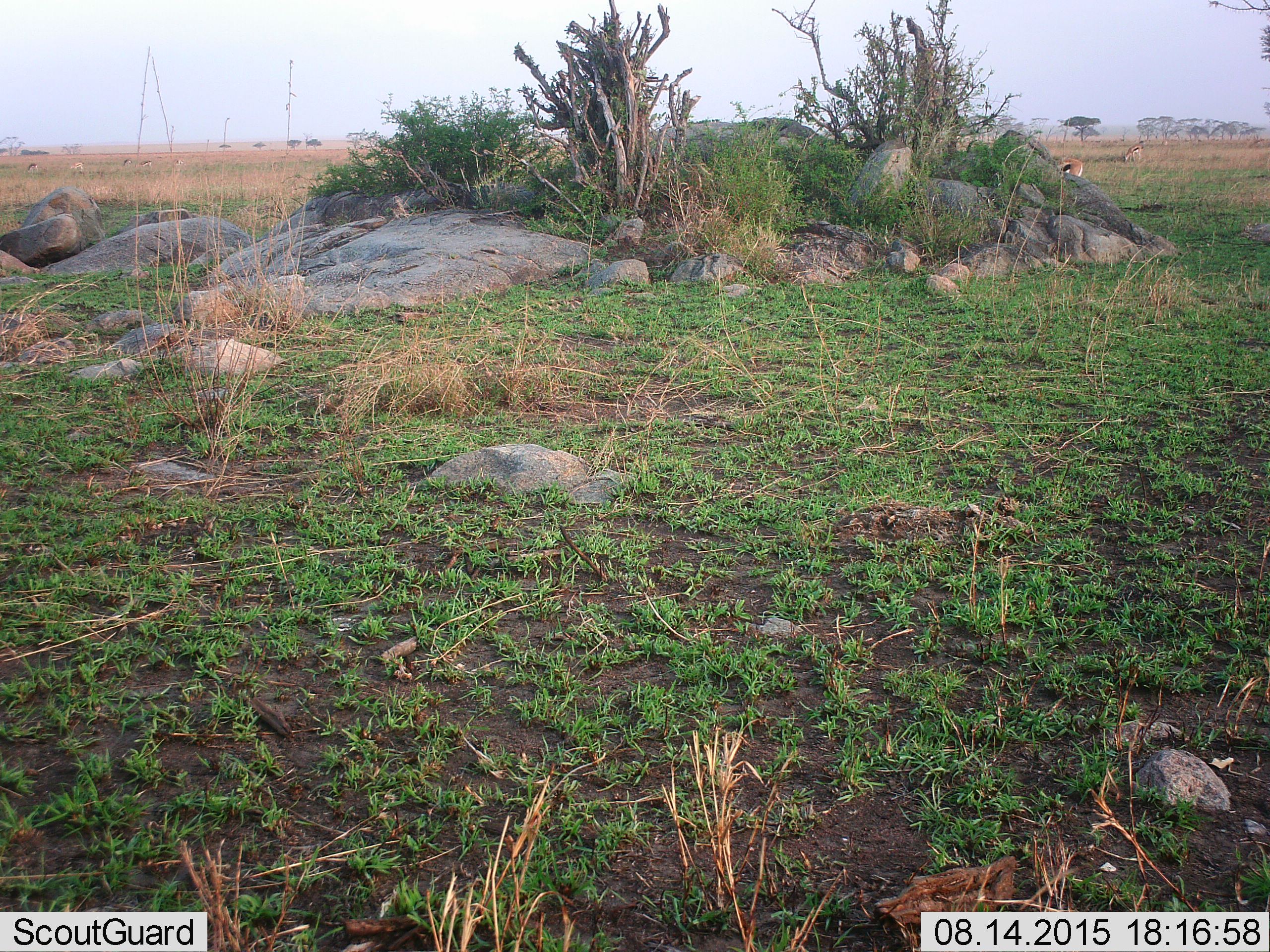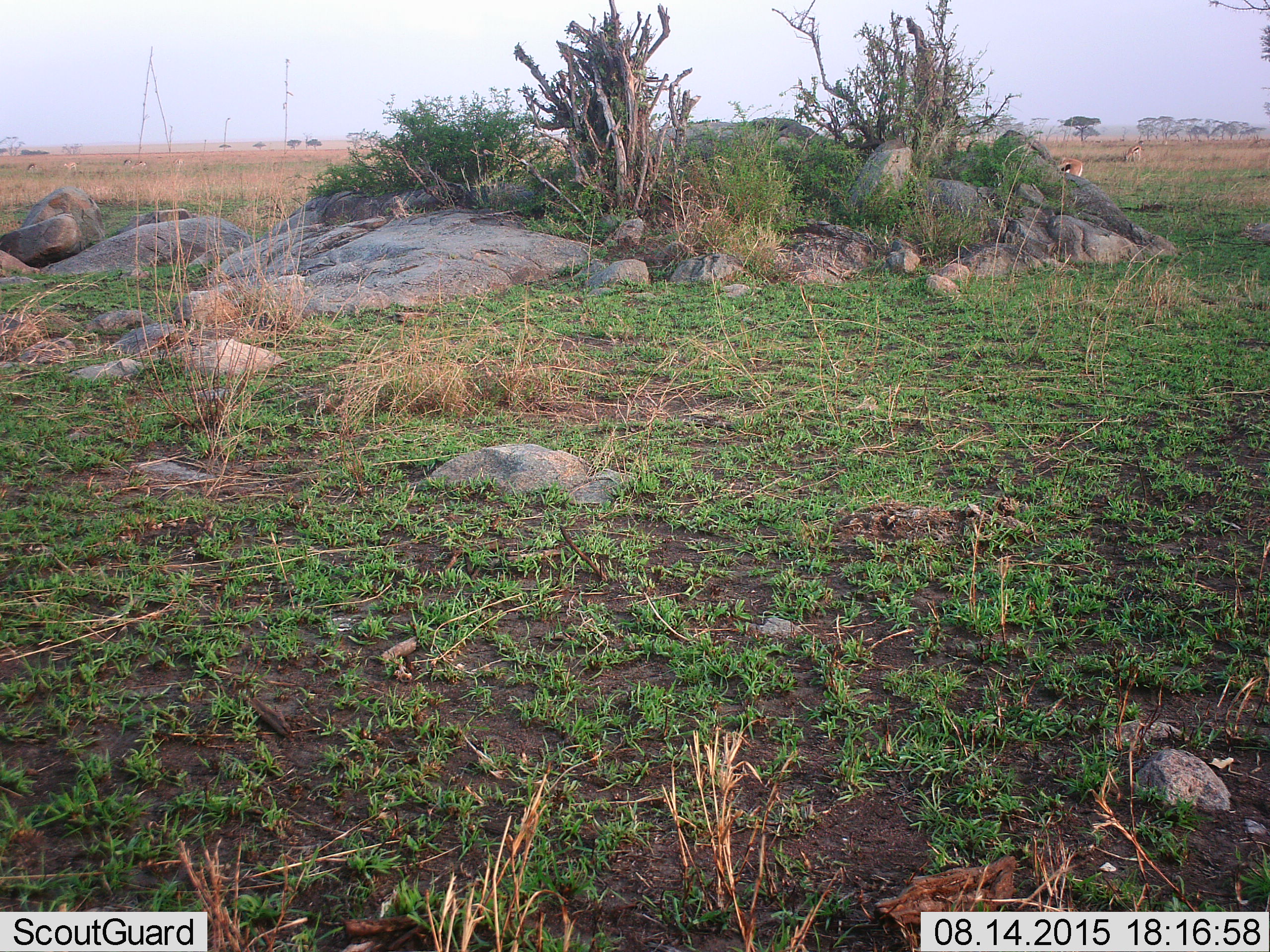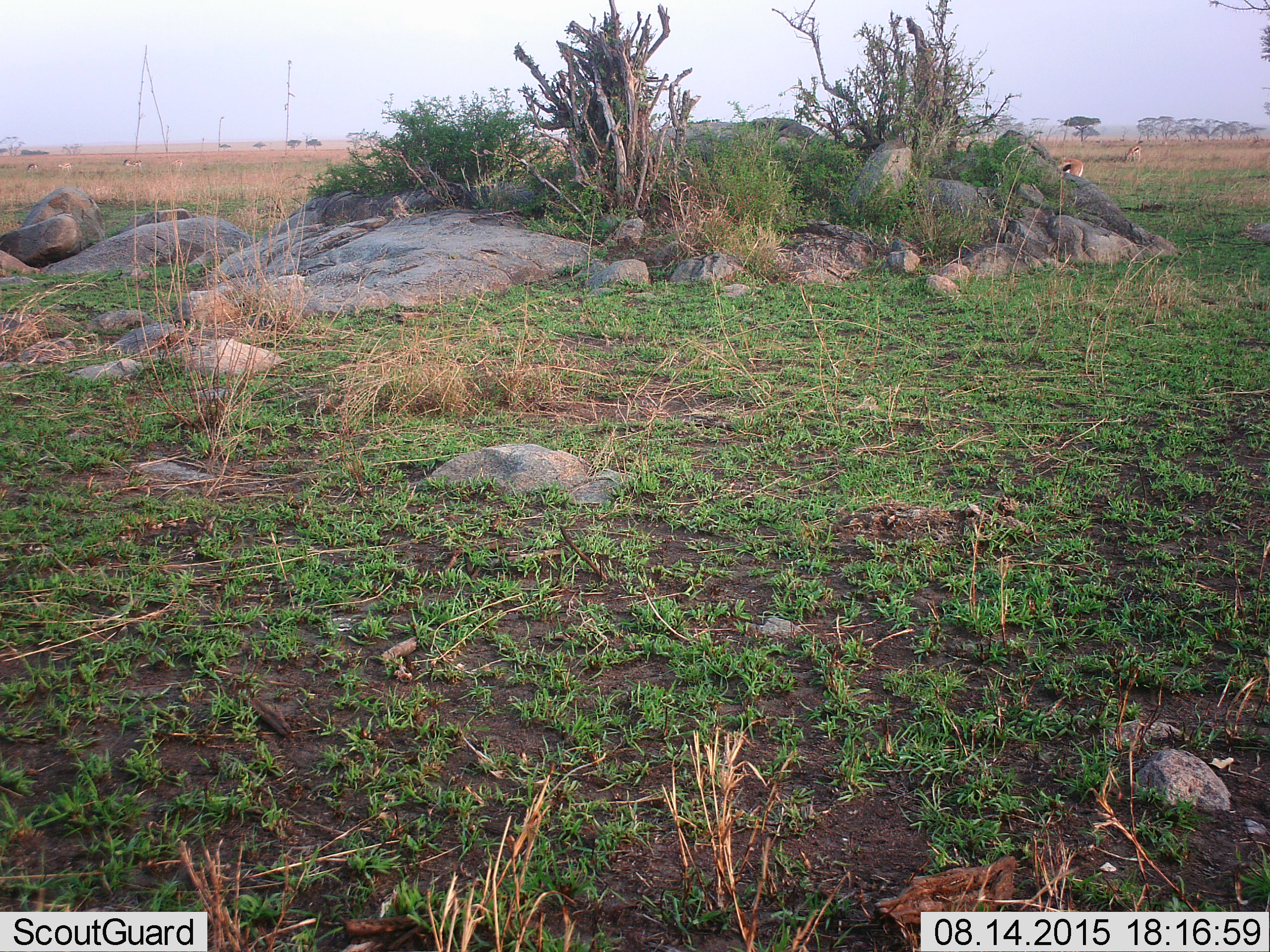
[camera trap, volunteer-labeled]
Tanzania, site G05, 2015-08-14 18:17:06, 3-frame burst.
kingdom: Animalia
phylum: Chordata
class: Mammalia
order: Artiodactyla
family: Bovidae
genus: Eudorcas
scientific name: Eudorcas thomsonii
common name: thomson's gazelle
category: gazellethomsons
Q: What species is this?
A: Gazellethomsons (thomson's gazelle) (Eudorcas thomsonii).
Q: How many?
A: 8.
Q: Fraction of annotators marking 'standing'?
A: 50%.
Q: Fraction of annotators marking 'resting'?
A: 0%.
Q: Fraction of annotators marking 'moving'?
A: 38%.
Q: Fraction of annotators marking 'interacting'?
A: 0%.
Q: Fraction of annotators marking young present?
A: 0%.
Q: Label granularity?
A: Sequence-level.